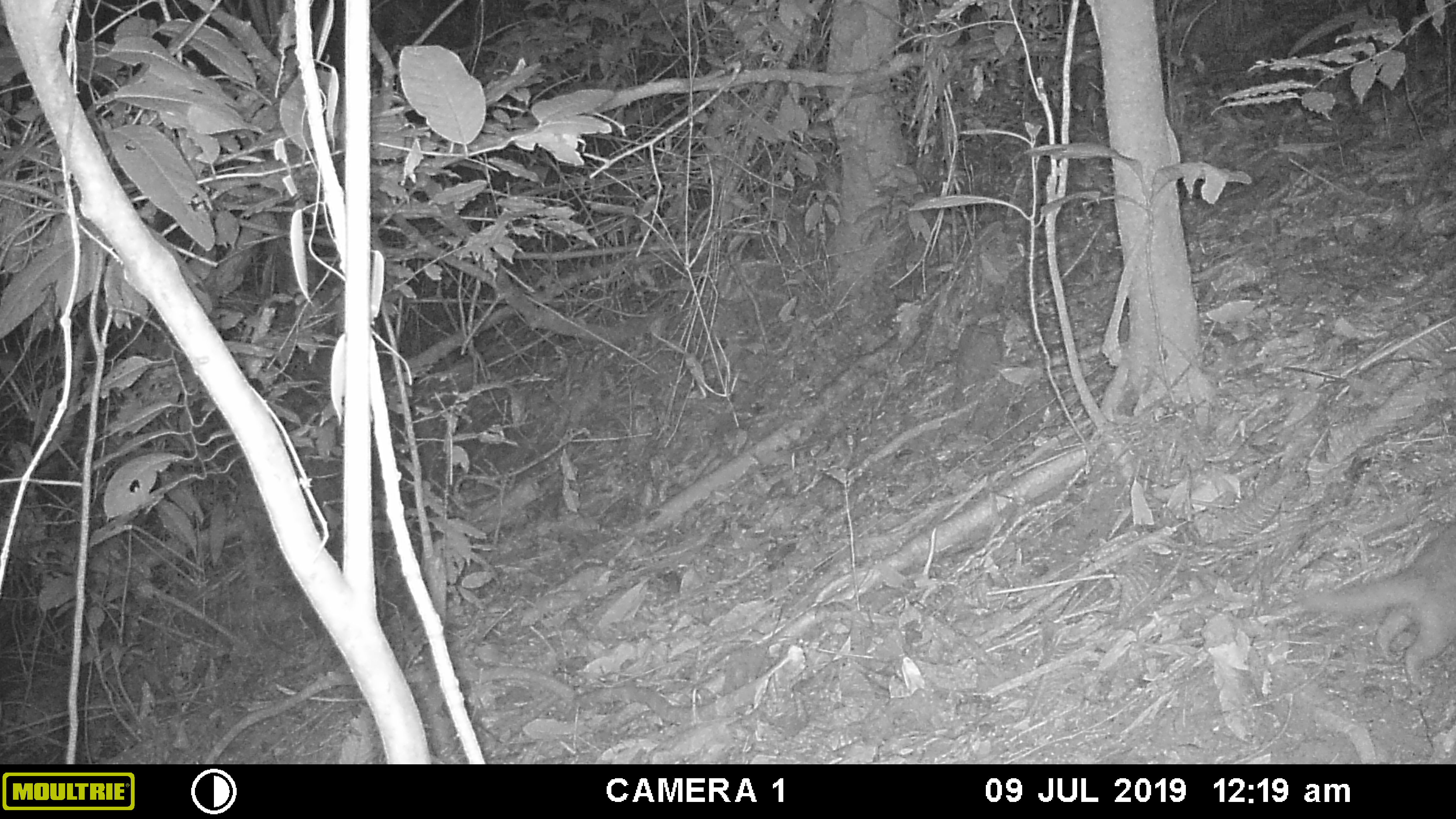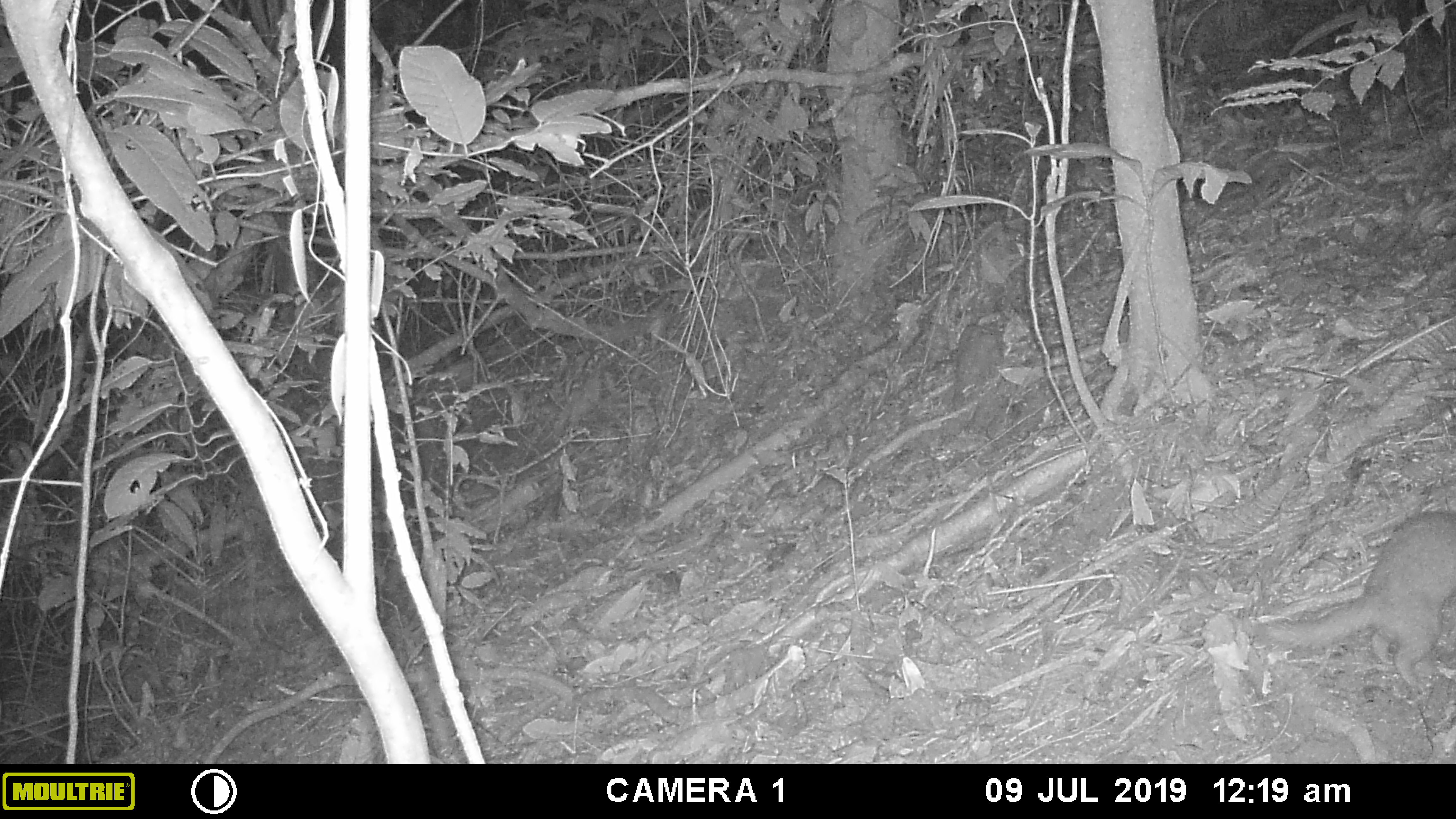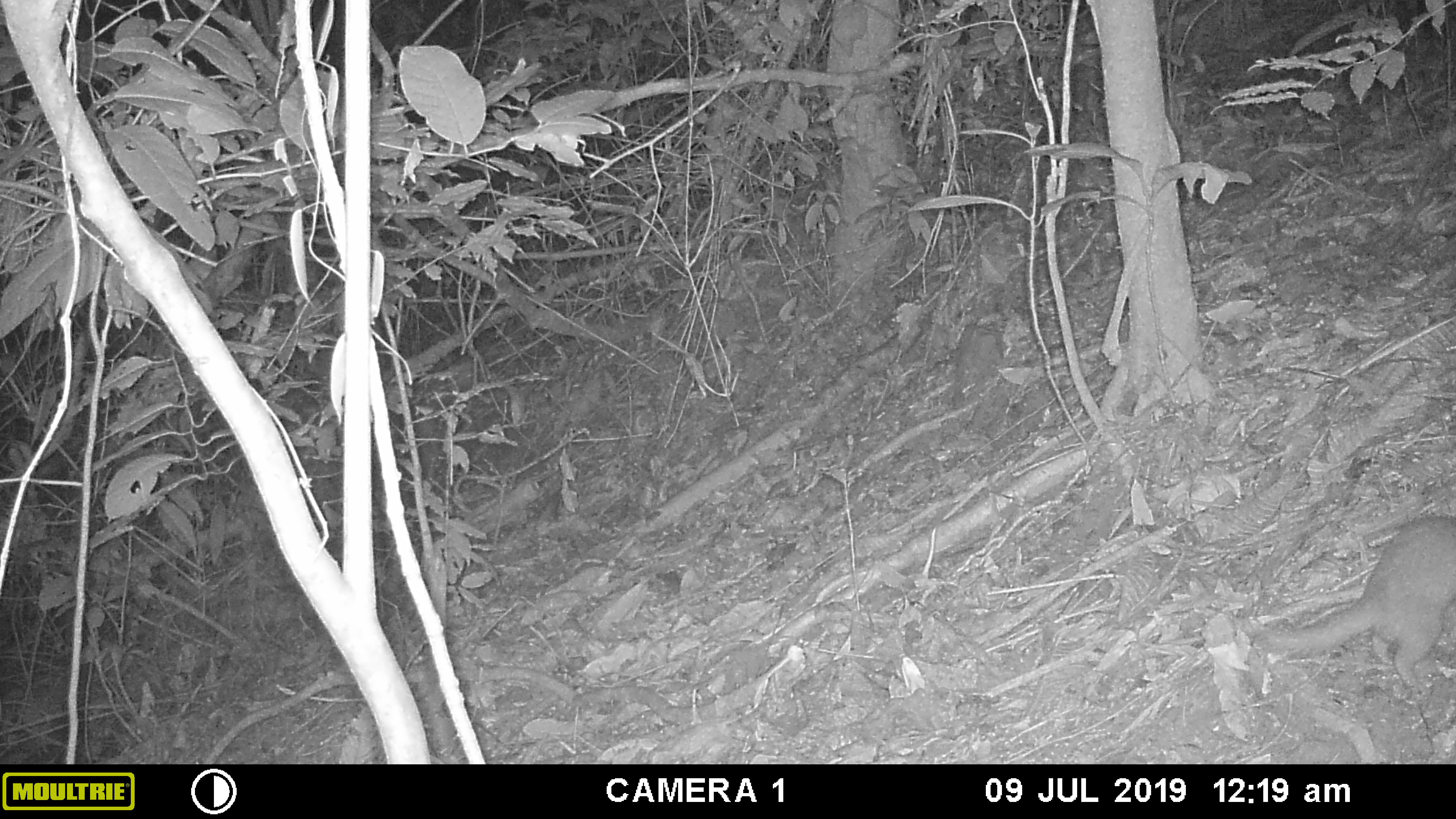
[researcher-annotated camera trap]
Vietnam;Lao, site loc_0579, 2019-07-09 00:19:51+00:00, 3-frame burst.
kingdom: Animalia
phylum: Chordata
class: Mammalia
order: Carnivora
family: Mustelidae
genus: Melogale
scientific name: Melogale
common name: ferret badger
Ferret badger (Melogale). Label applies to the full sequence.